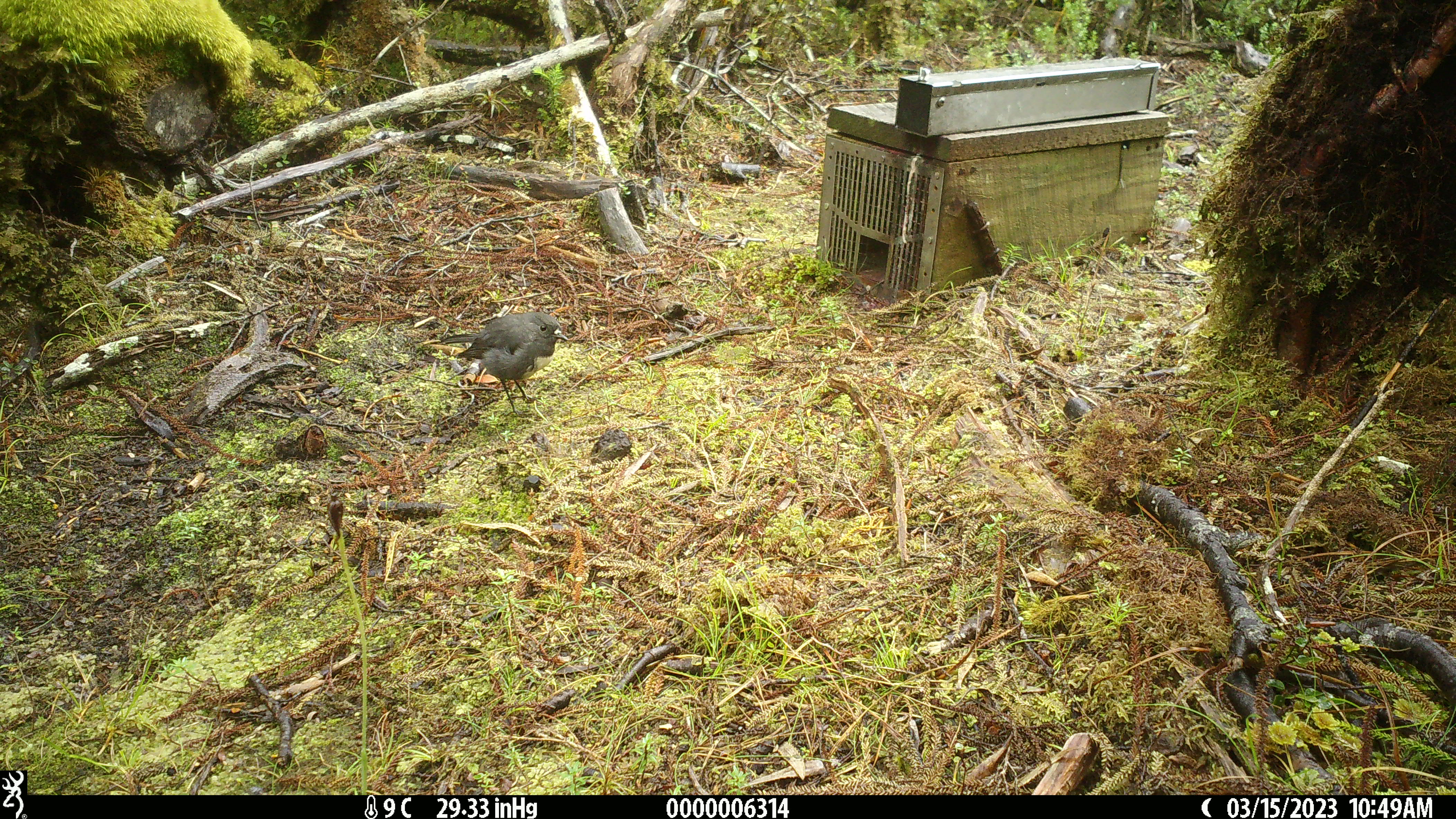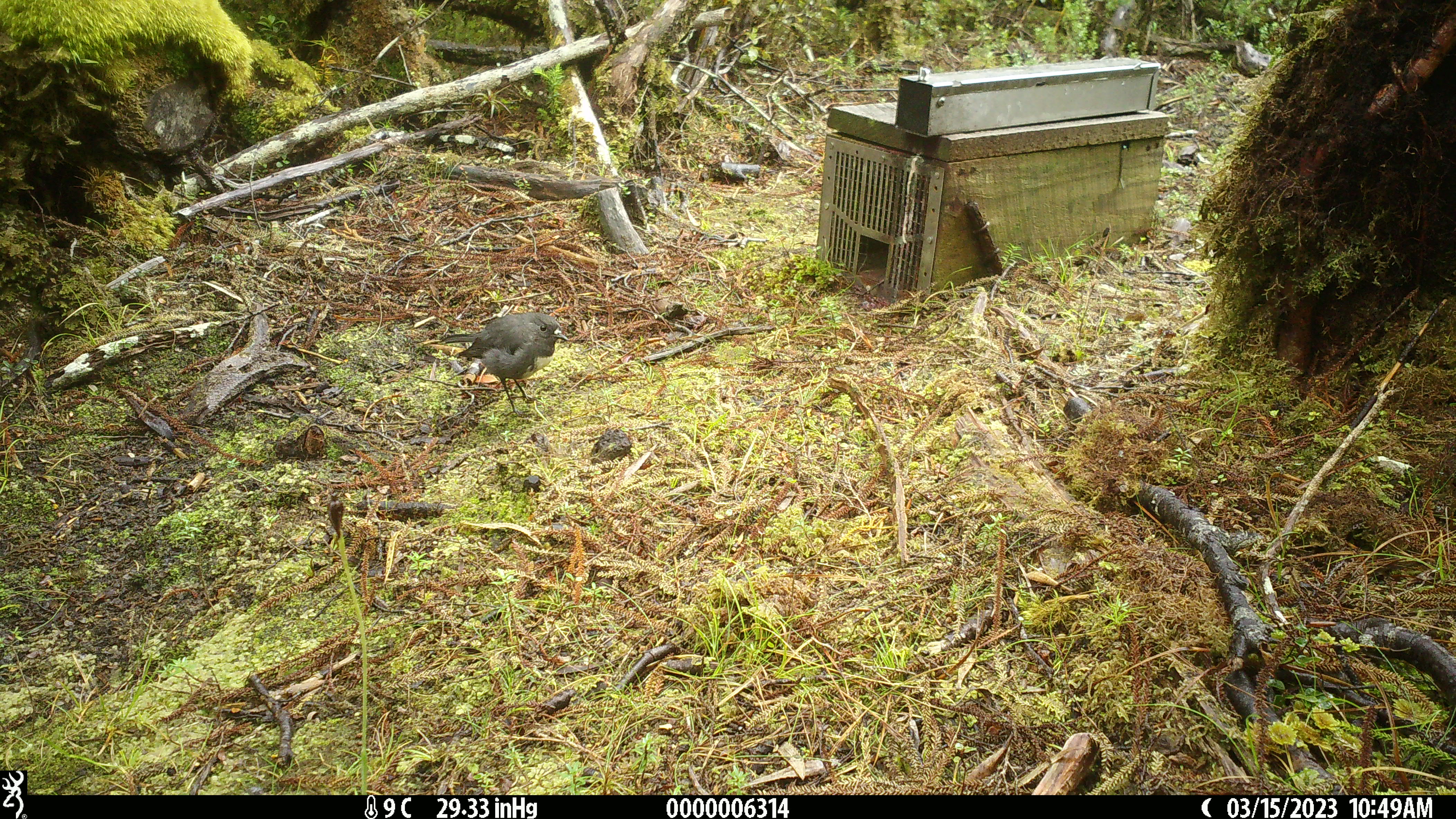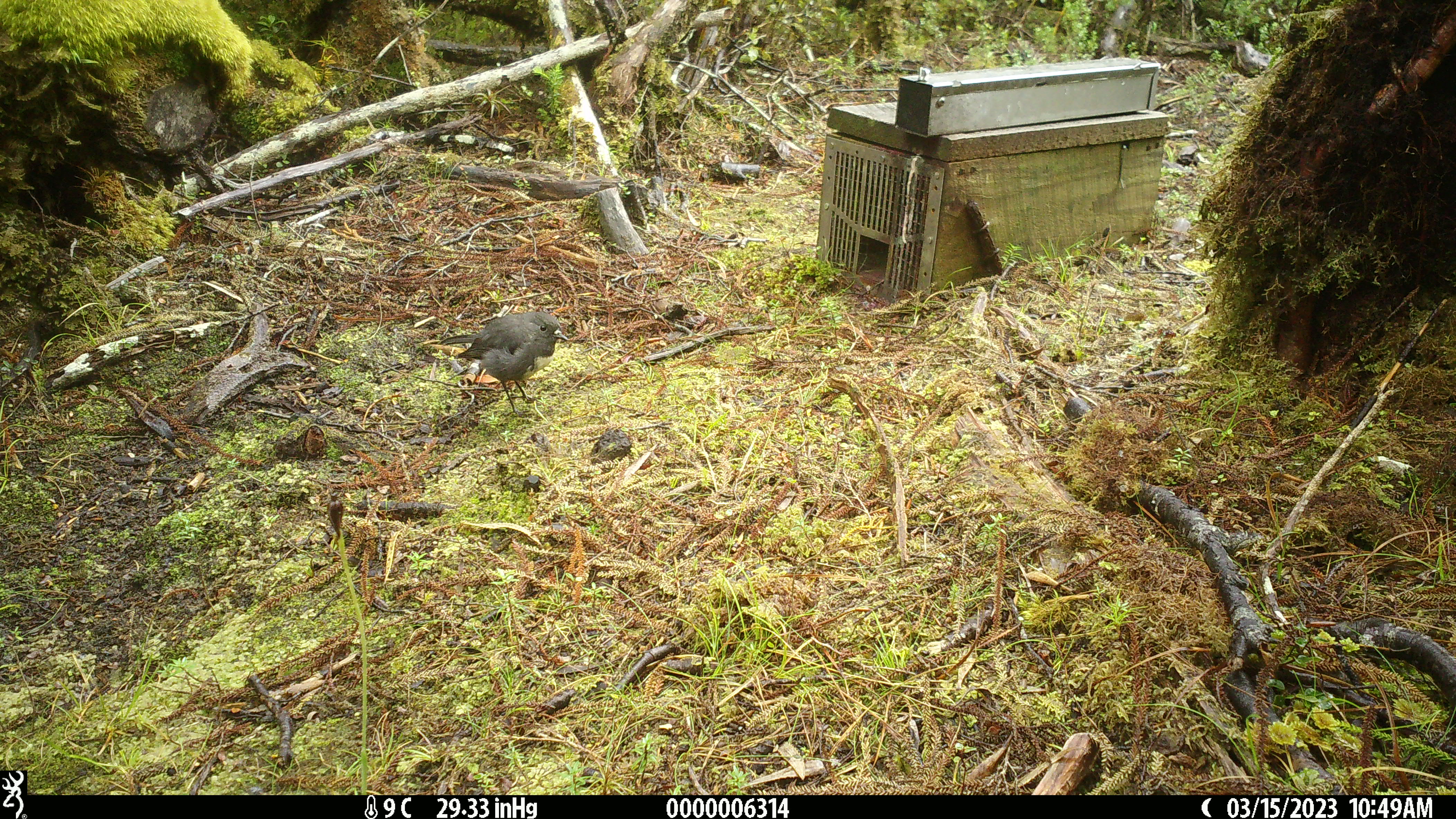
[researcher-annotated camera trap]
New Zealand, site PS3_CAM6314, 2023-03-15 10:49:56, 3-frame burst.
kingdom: Animalia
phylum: Chordata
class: Aves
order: Passeriformes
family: Petroicidae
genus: Petroica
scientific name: Petroica australis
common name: new zealand robin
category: robin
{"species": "robin (new zealand robin) (Petroica australis)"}